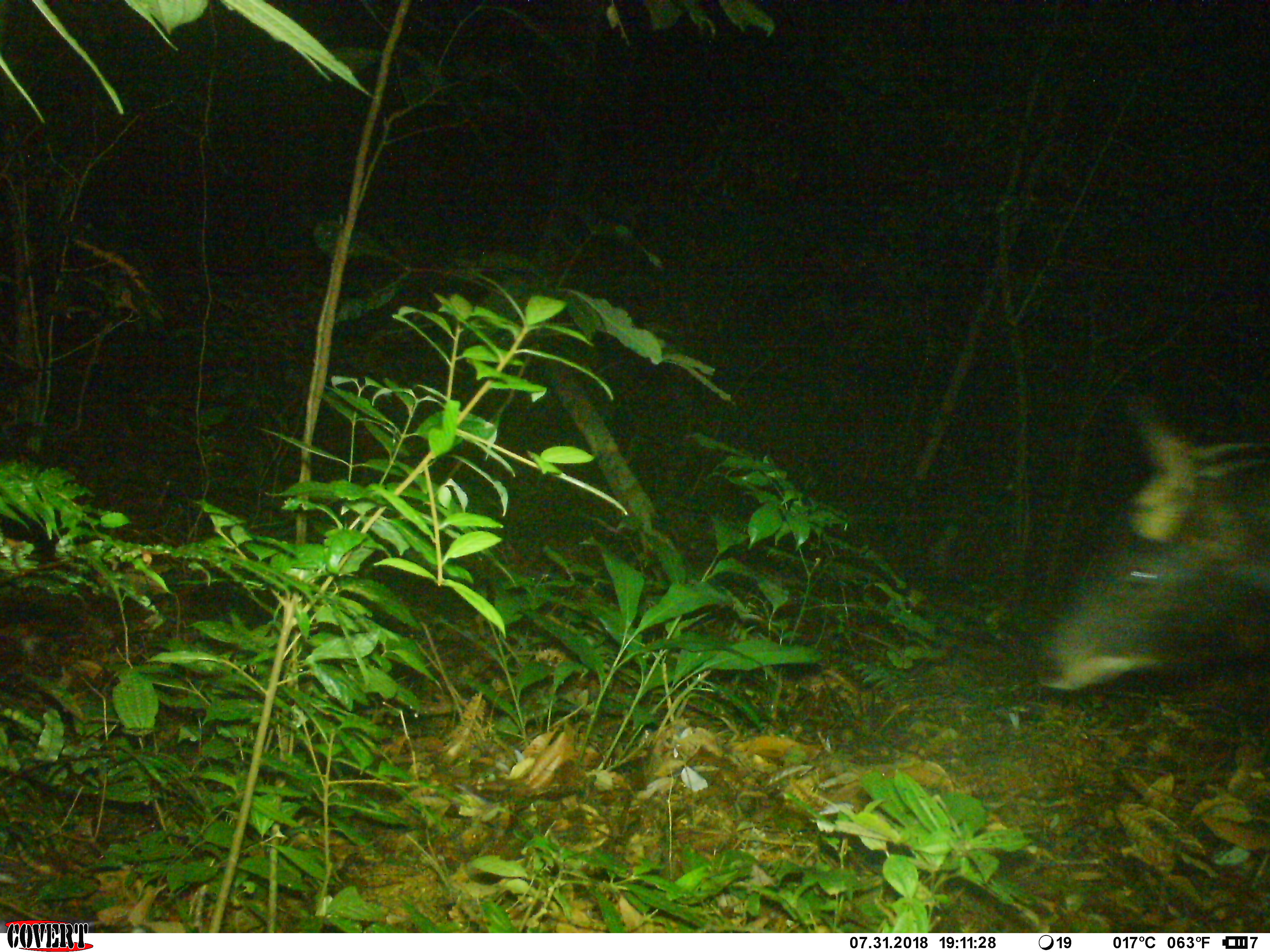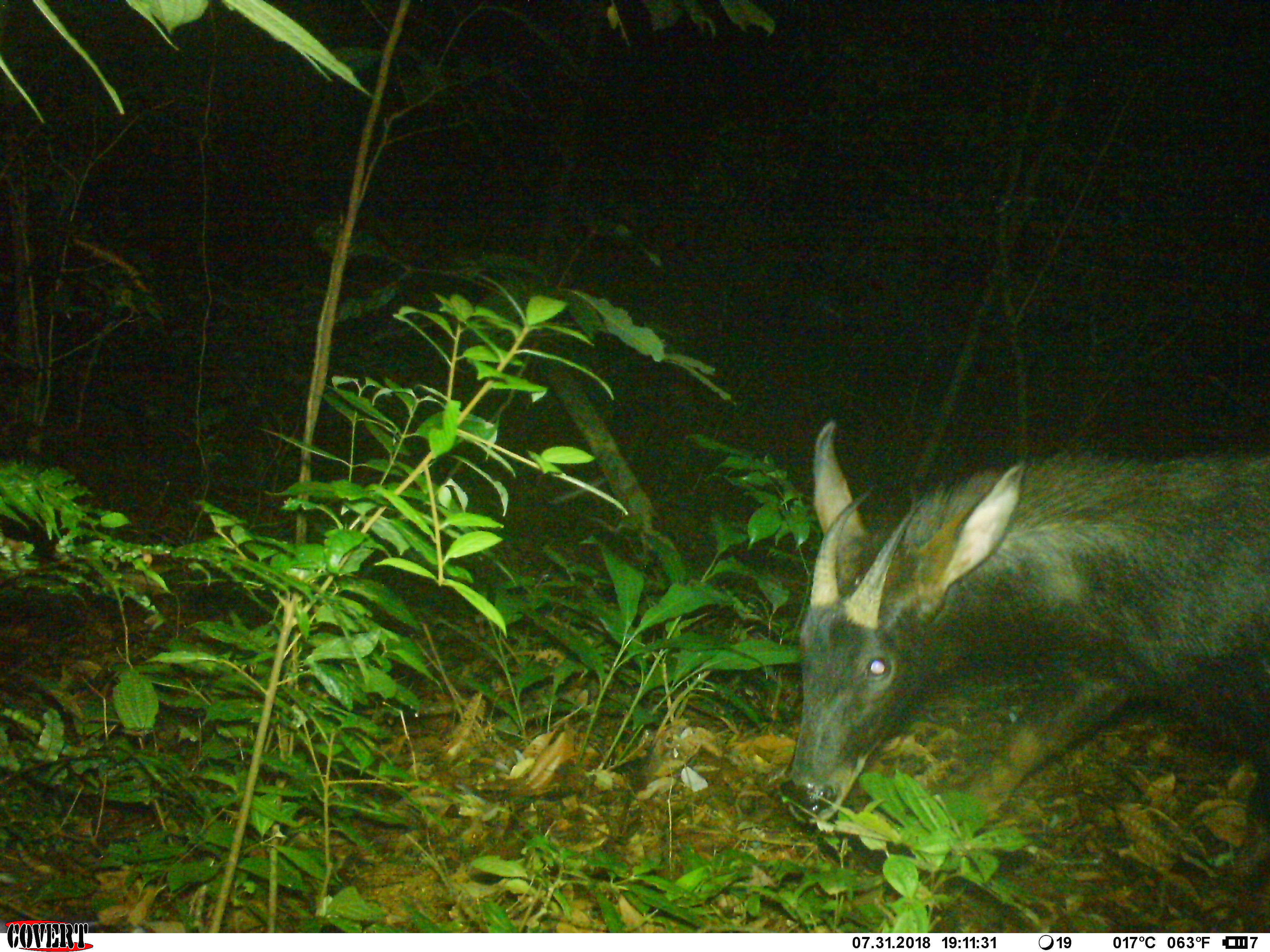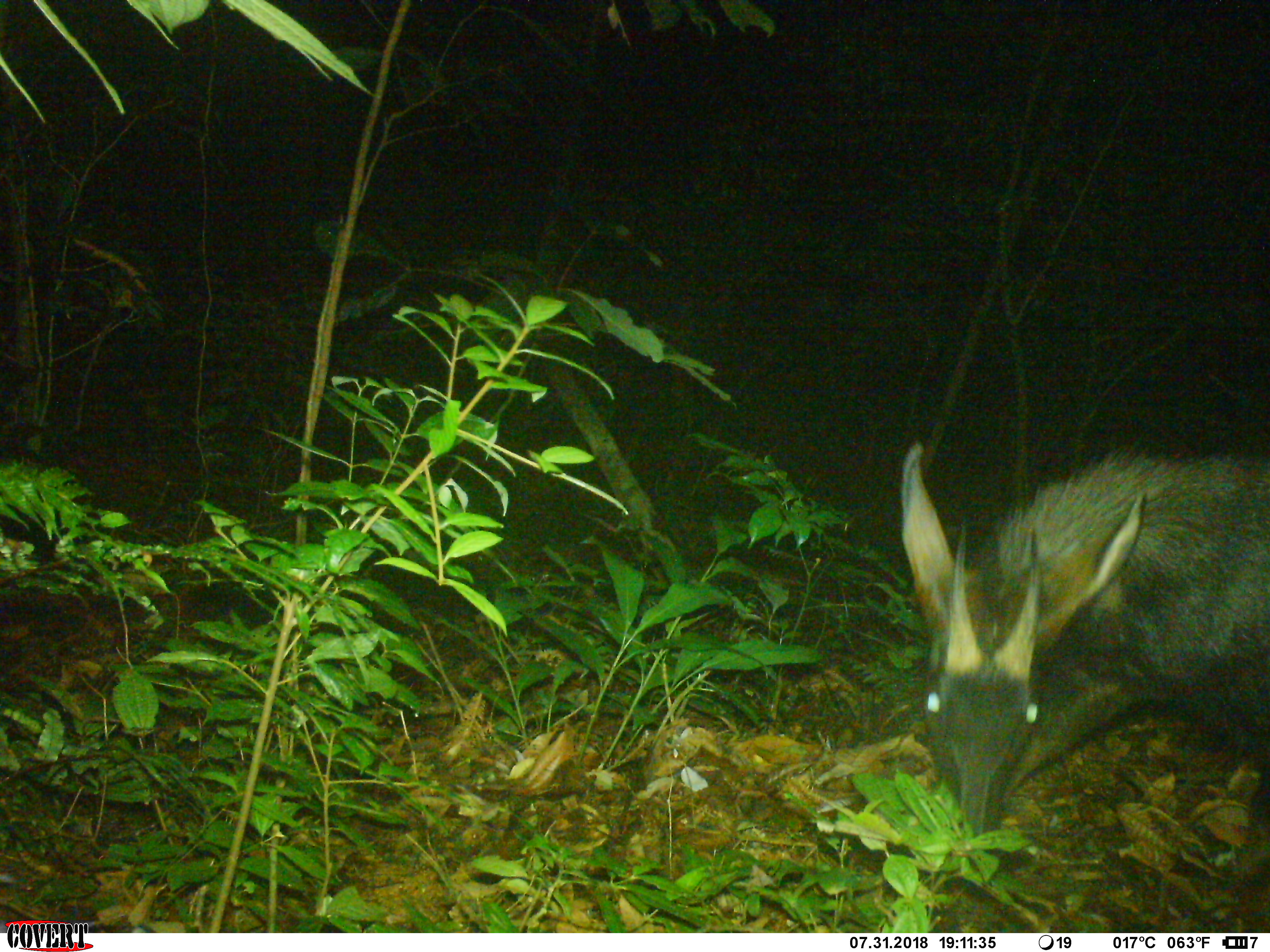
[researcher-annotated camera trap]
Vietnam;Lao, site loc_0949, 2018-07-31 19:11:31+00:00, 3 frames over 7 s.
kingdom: Animalia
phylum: Chordata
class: Mammalia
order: Artiodactyla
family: Bovidae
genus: Capricornis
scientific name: Capricornis sumatraensis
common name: chinese serow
Chinese serow (Capricornis sumatraensis). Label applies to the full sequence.